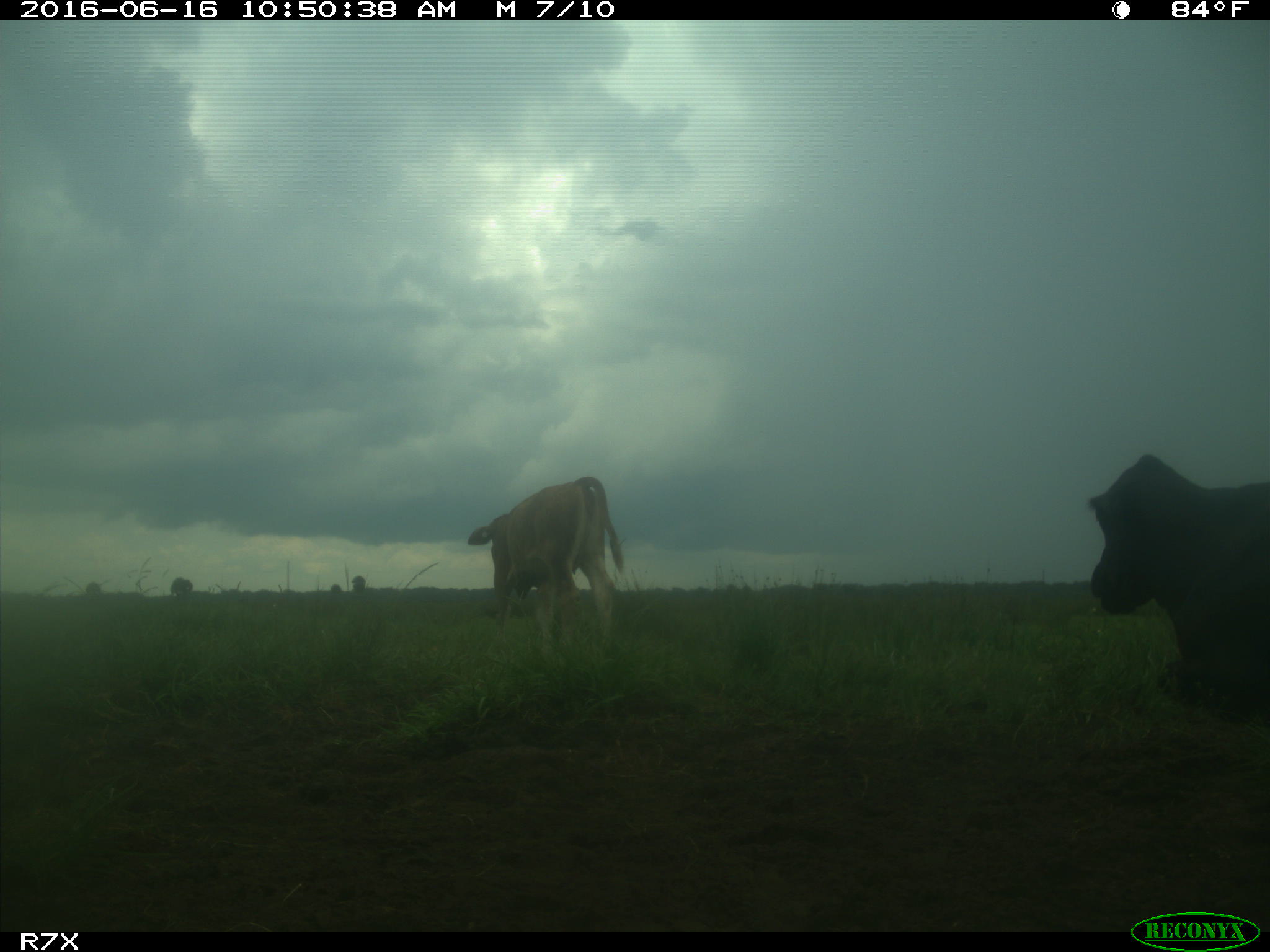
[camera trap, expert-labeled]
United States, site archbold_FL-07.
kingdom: Animalia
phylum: Chordata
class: Mammalia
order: Artiodactyla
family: Bovidae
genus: Bos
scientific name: Bos taurus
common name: domestic cow